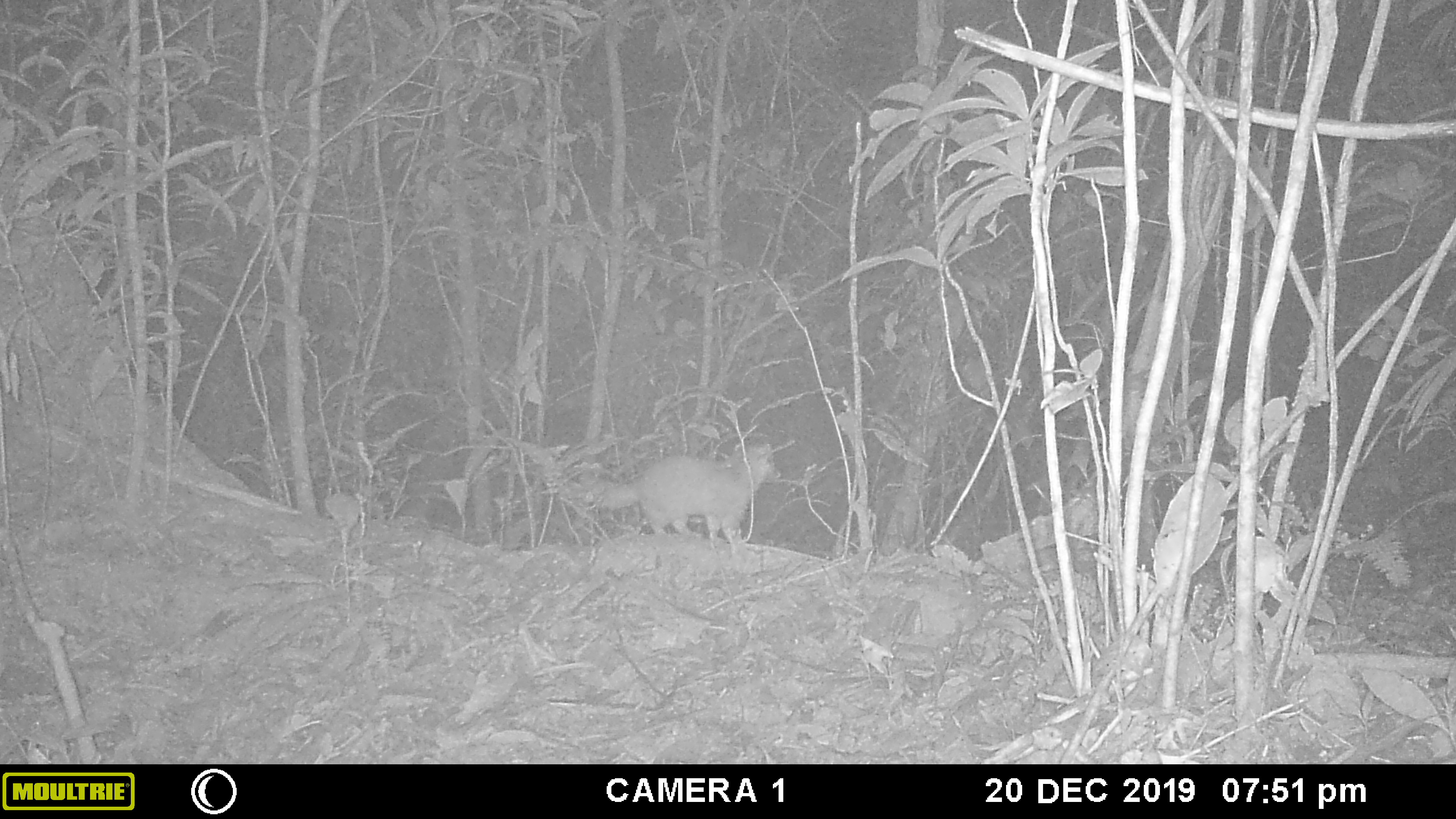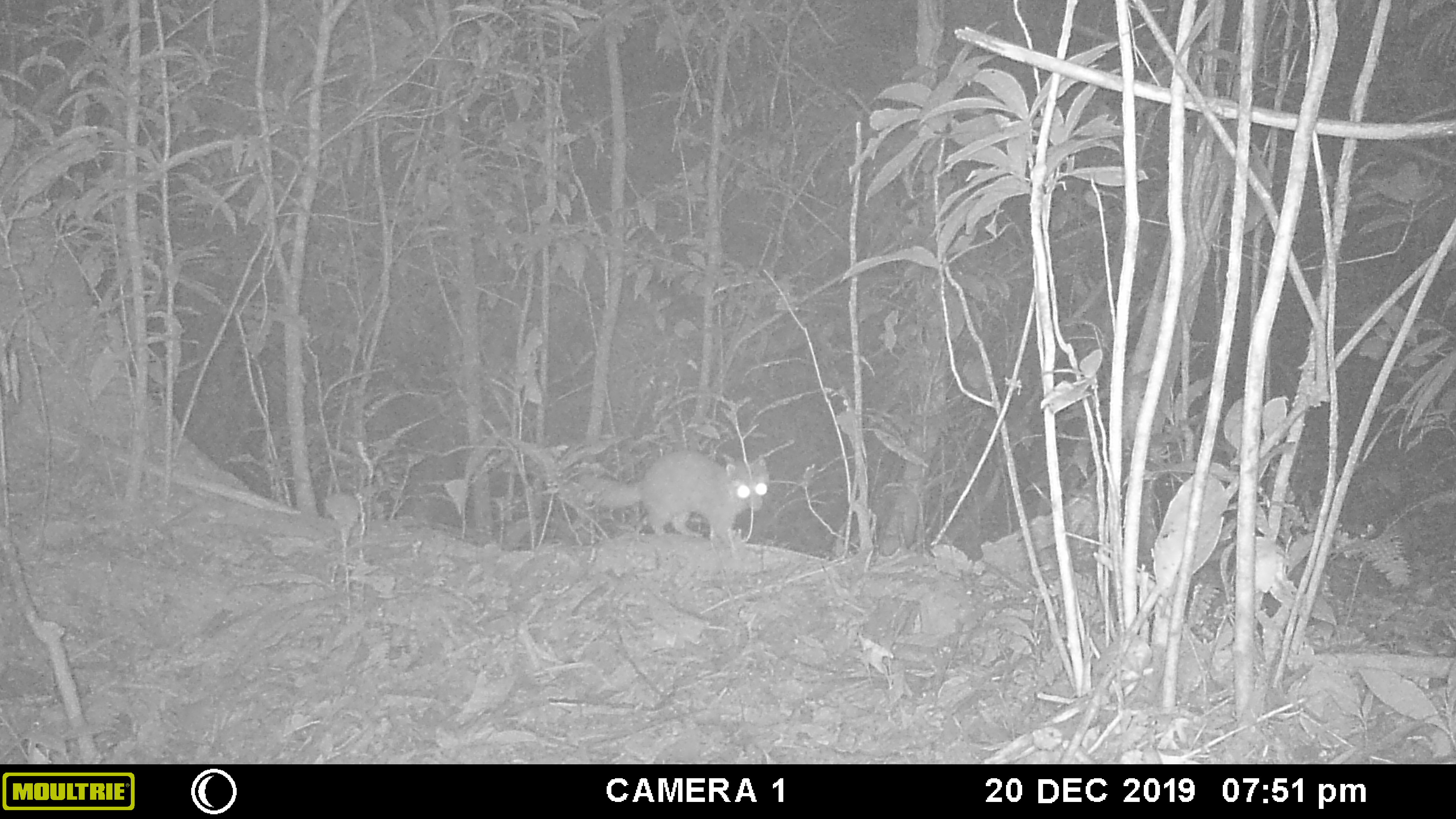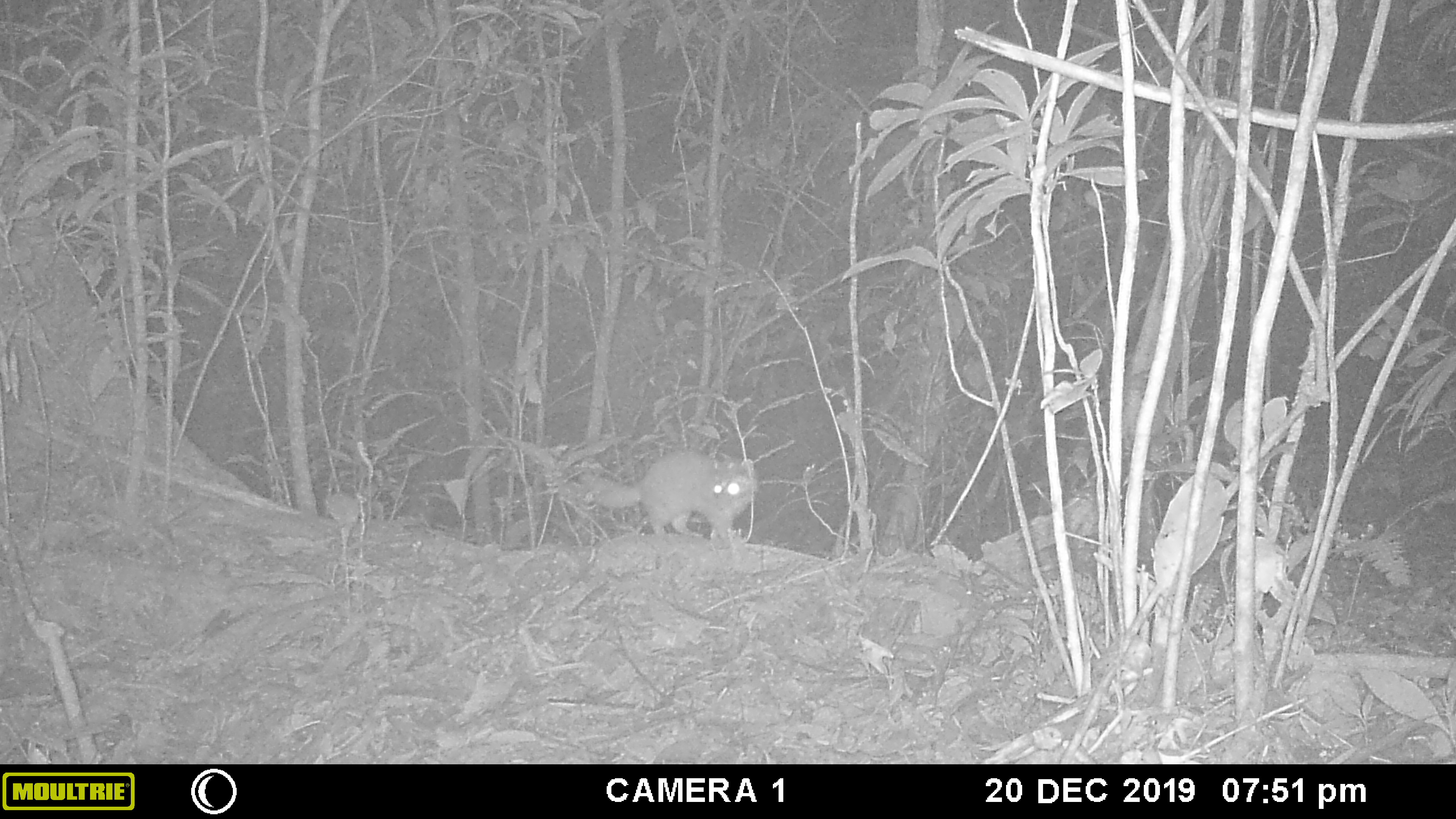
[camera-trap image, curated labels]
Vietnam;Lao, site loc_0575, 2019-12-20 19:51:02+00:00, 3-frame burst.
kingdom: Animalia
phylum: Chordata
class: Mammalia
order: Carnivora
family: Mustelidae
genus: Melogale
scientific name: Melogale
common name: ferret badger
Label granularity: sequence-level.